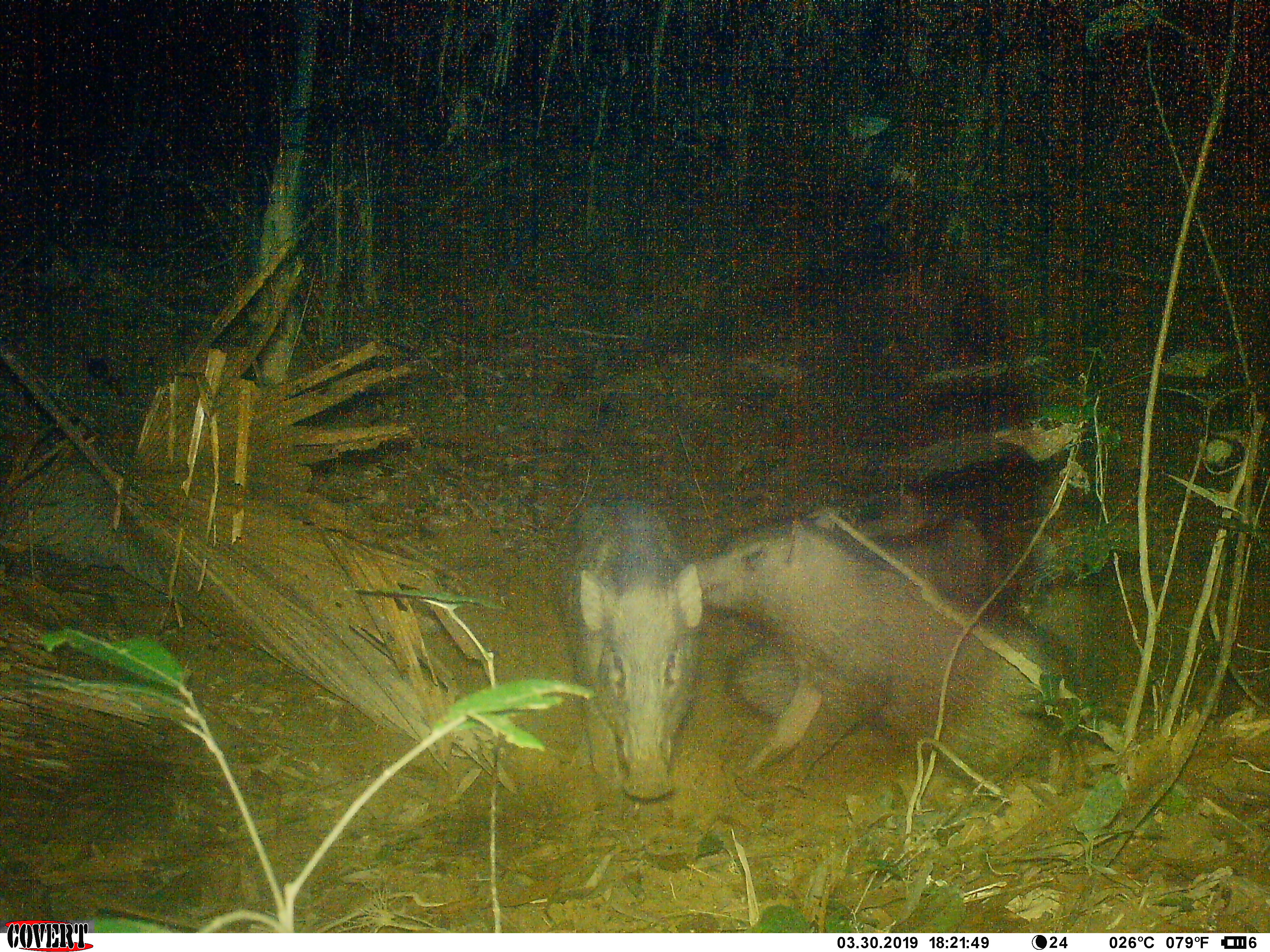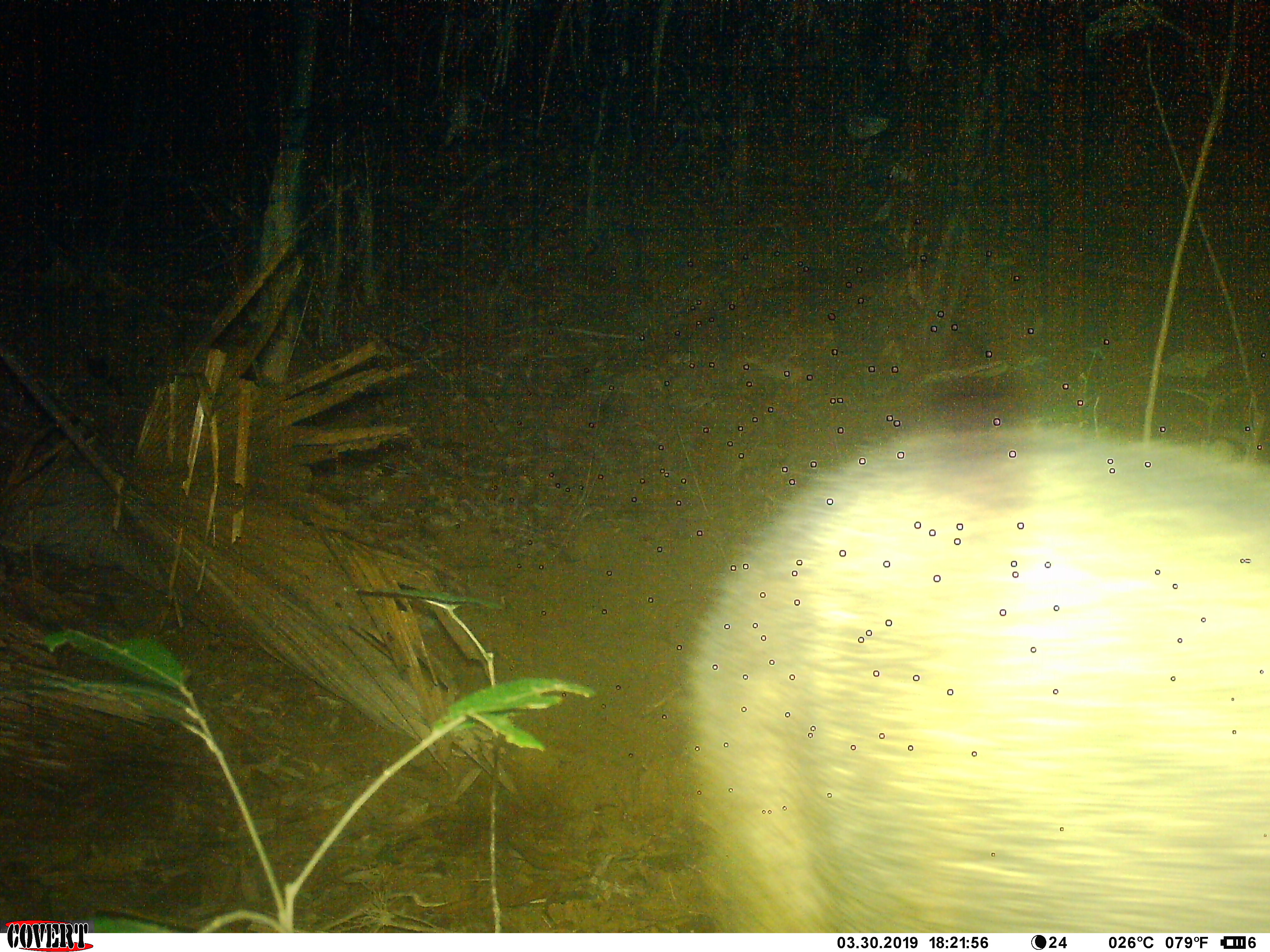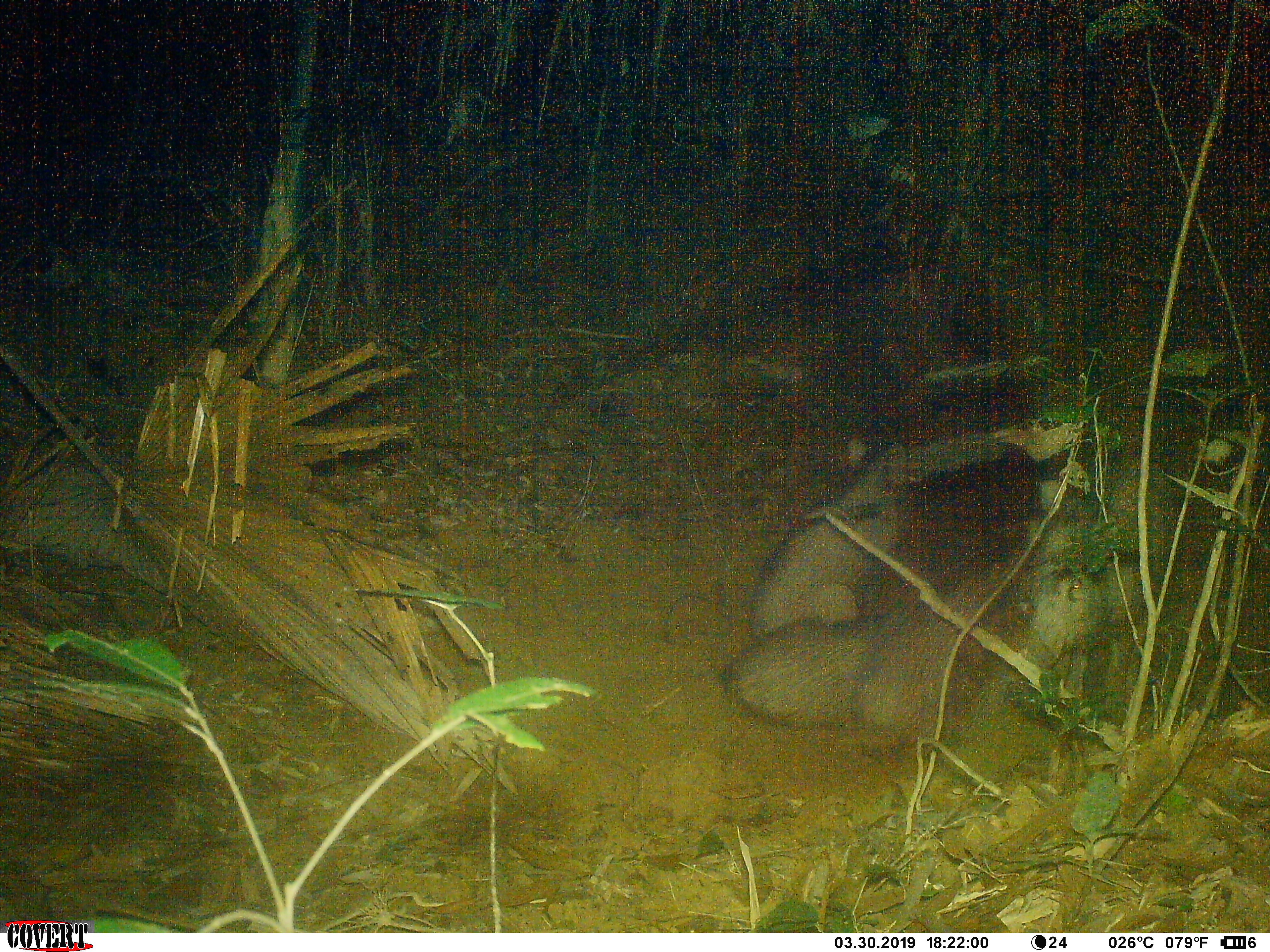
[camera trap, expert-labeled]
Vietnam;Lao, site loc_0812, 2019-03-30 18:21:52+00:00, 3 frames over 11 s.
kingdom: Animalia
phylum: Chordata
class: Mammalia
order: Artiodactyla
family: Suidae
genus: Sus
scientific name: Sus scrofa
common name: eurasian wild pig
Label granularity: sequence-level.